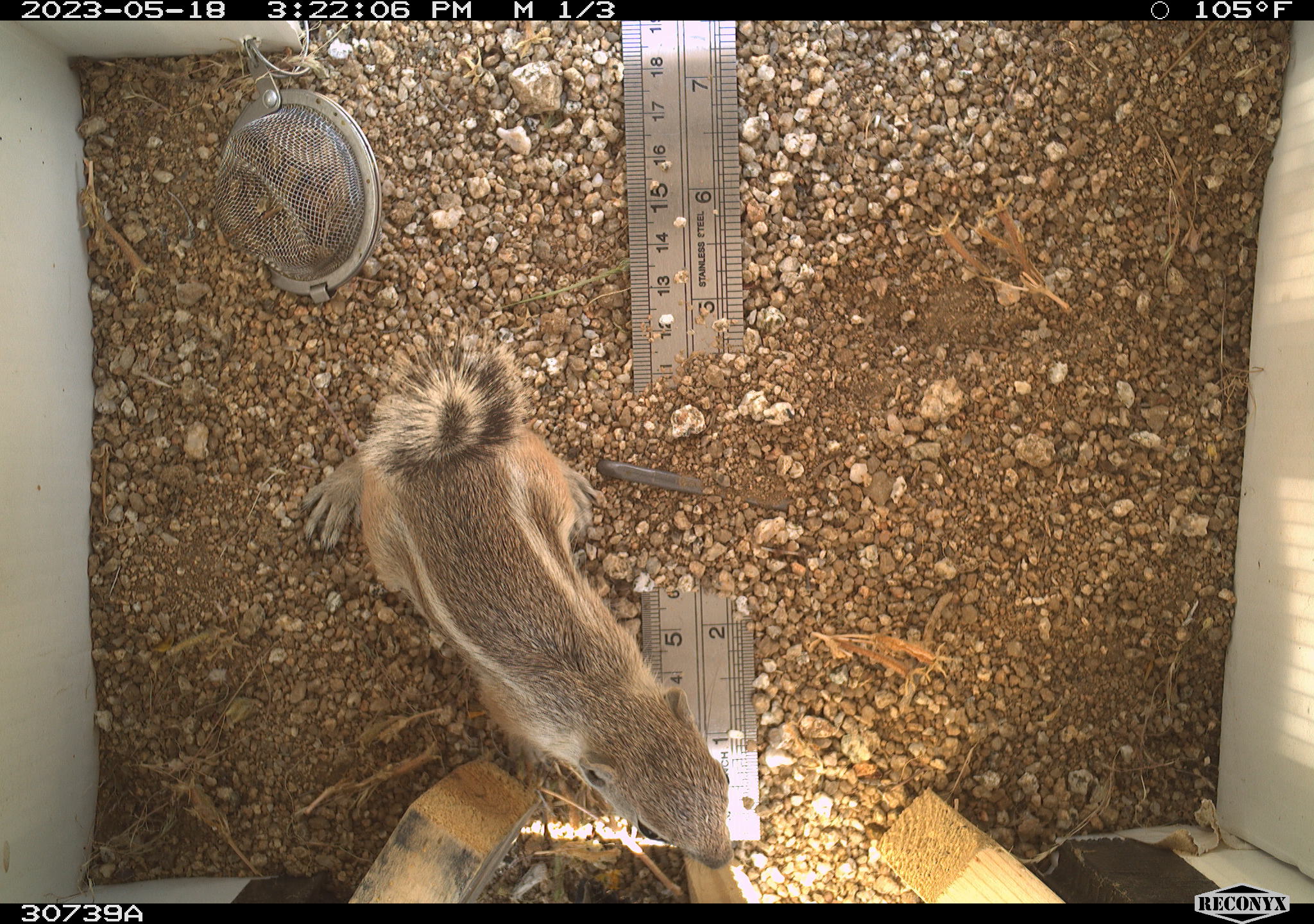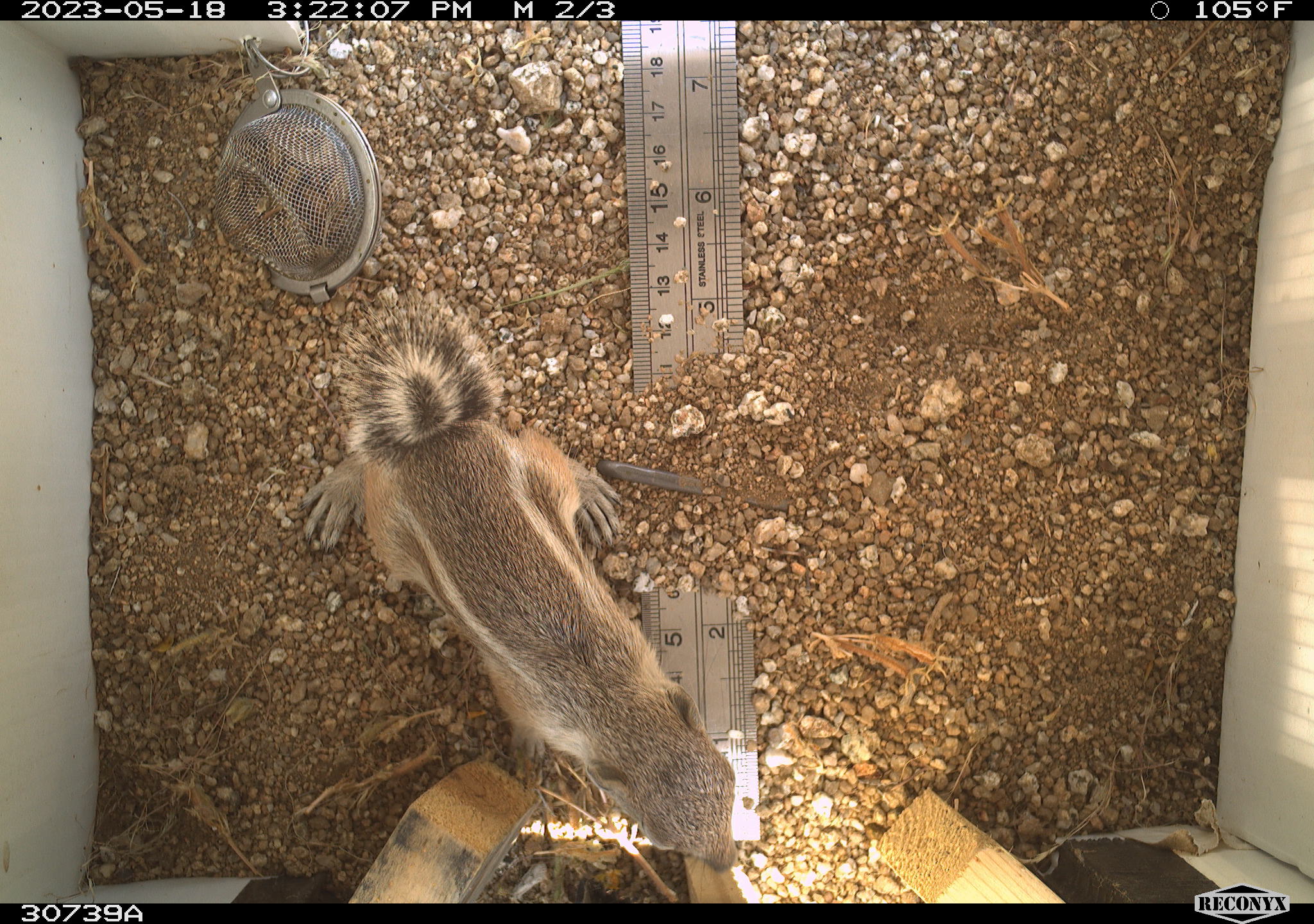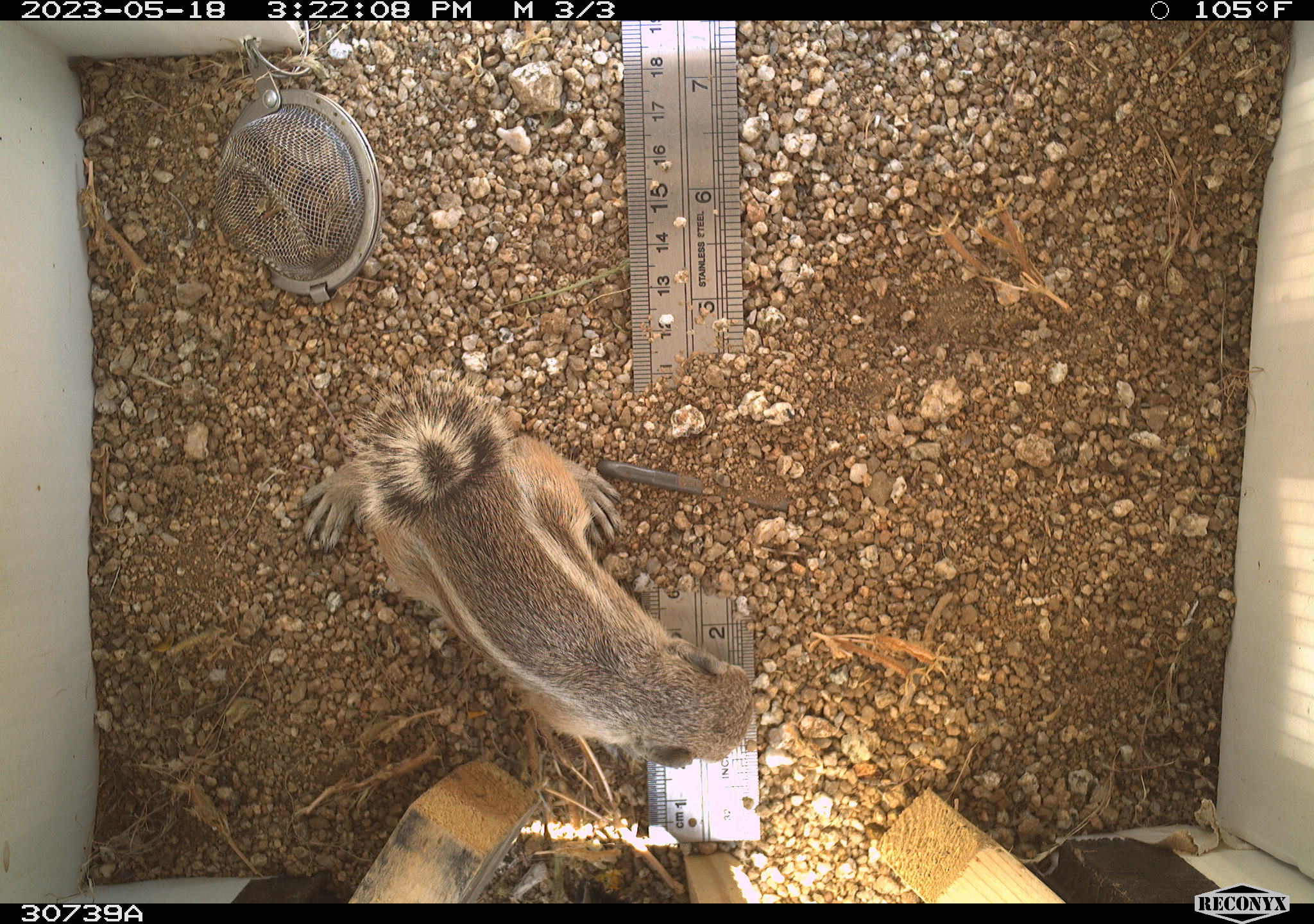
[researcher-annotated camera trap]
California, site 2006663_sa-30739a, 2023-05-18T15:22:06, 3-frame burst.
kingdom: Animalia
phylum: Chordata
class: Mammalia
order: Rodentia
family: Sciuridae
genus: Ammospermophilus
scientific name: Ammospermophilus leucurus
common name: white-tailed antelope squirrel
White-tailed antelope squirrel (Ammospermophilus leucurus).